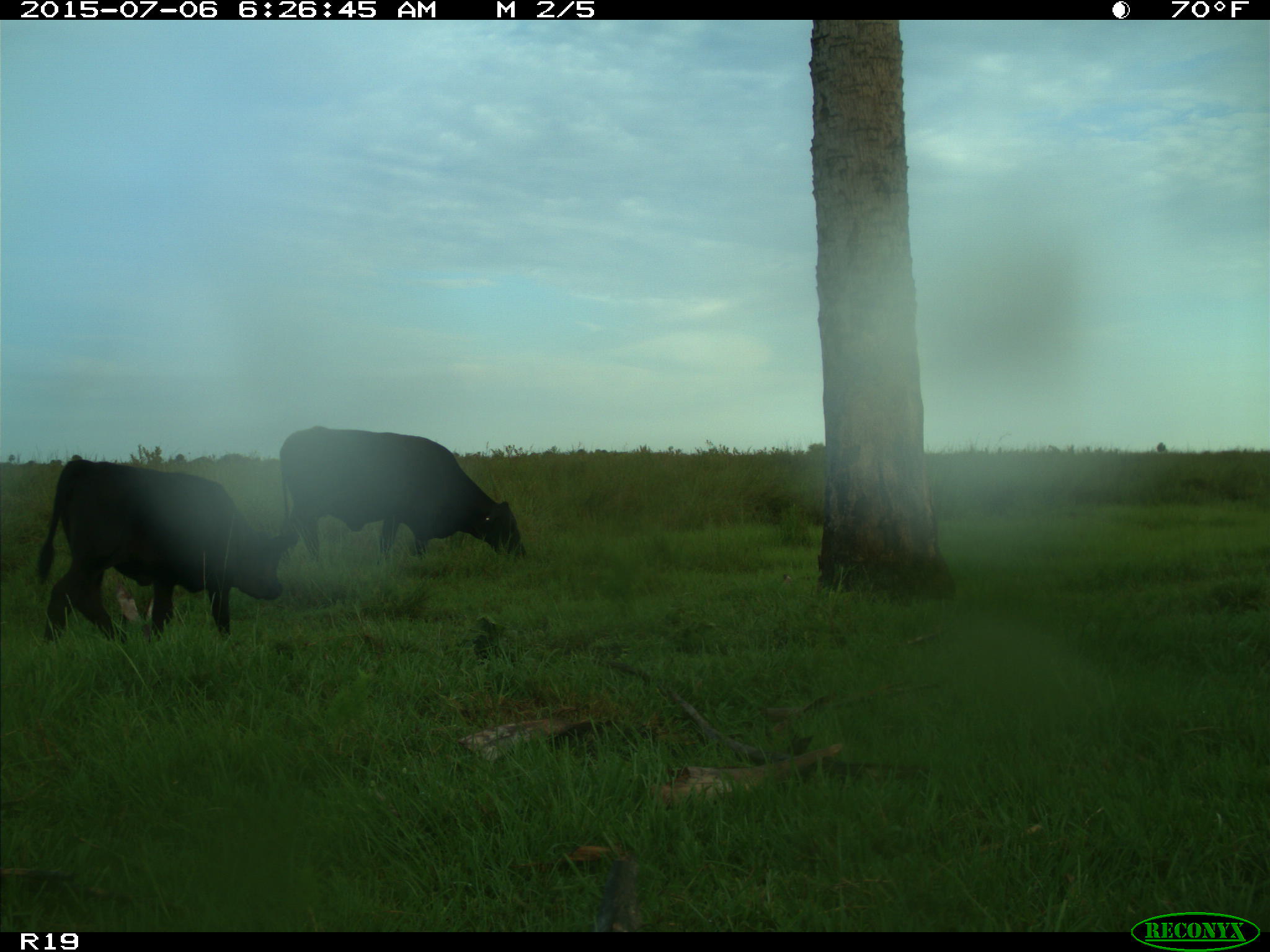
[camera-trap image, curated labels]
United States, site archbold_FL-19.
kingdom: Animalia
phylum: Chordata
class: Mammalia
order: Artiodactyla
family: Bovidae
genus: Bos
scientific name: Bos taurus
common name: domestic cow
Bos taurus (domestic cow).